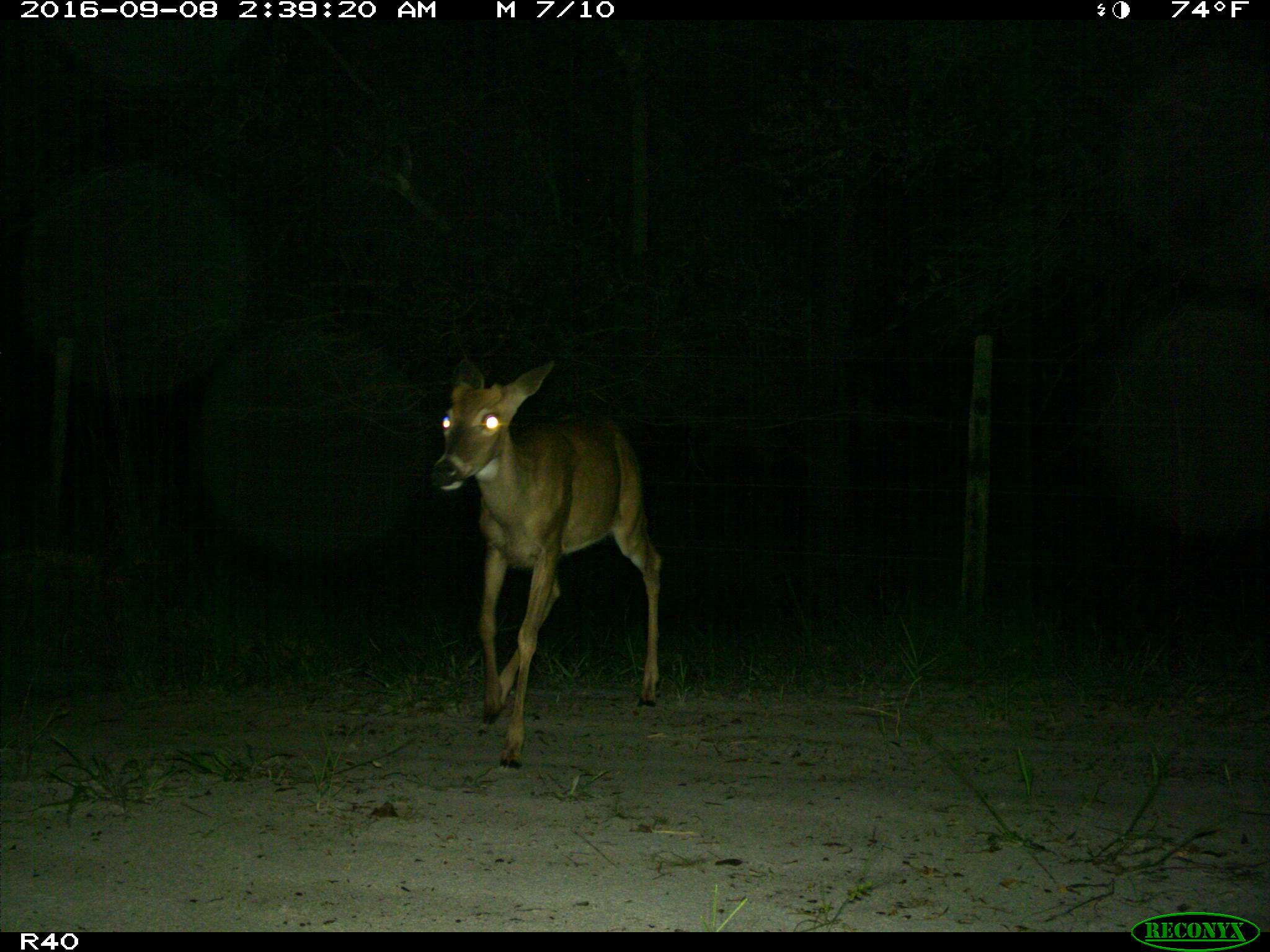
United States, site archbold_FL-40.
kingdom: Animalia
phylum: Chordata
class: Mammalia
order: Artiodactyla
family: Cervidae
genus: Odocoileus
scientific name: Odocoileus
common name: deer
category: unidentified deer